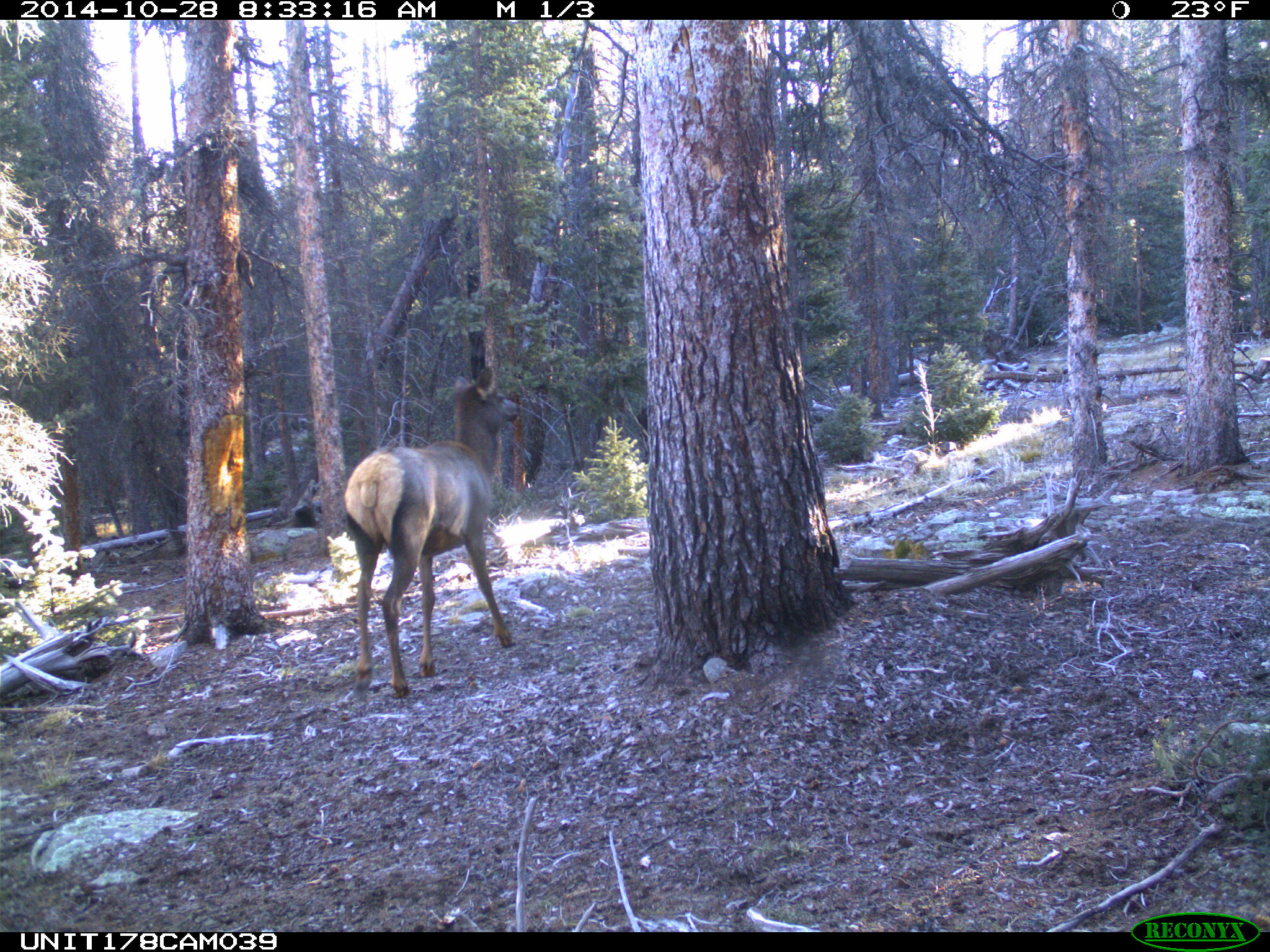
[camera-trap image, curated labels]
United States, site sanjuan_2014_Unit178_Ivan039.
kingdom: Animalia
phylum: Chordata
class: Mammalia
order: Artiodactyla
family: Cervidae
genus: Cervus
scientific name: Cervus elaphus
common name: red deer